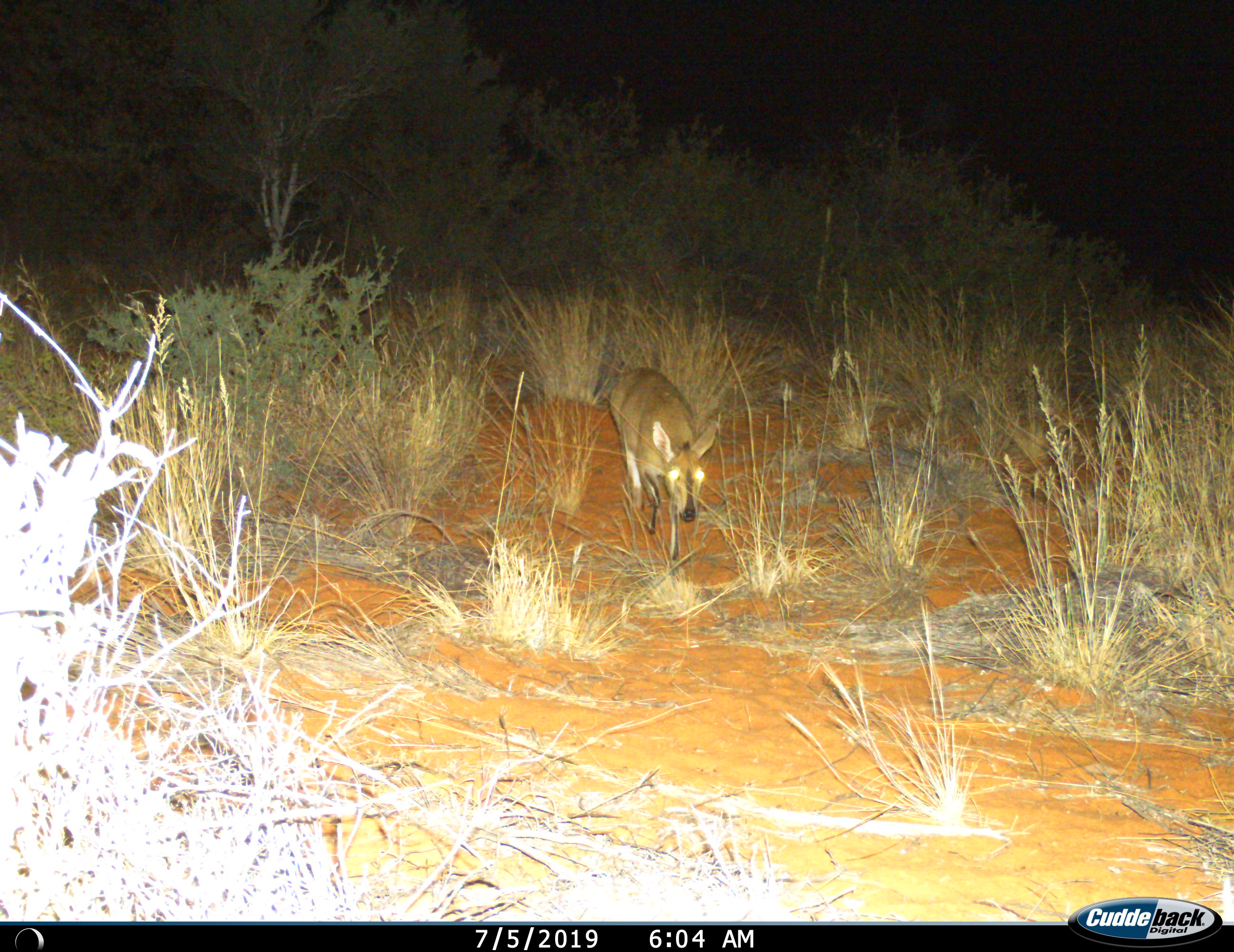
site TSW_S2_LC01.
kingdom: Animalia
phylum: Chordata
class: Mammalia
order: Artiodactyla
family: Bovidae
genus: Sylvicapra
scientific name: Sylvicapra grimmia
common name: common duiker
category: duikercommongrey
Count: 1.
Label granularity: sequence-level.